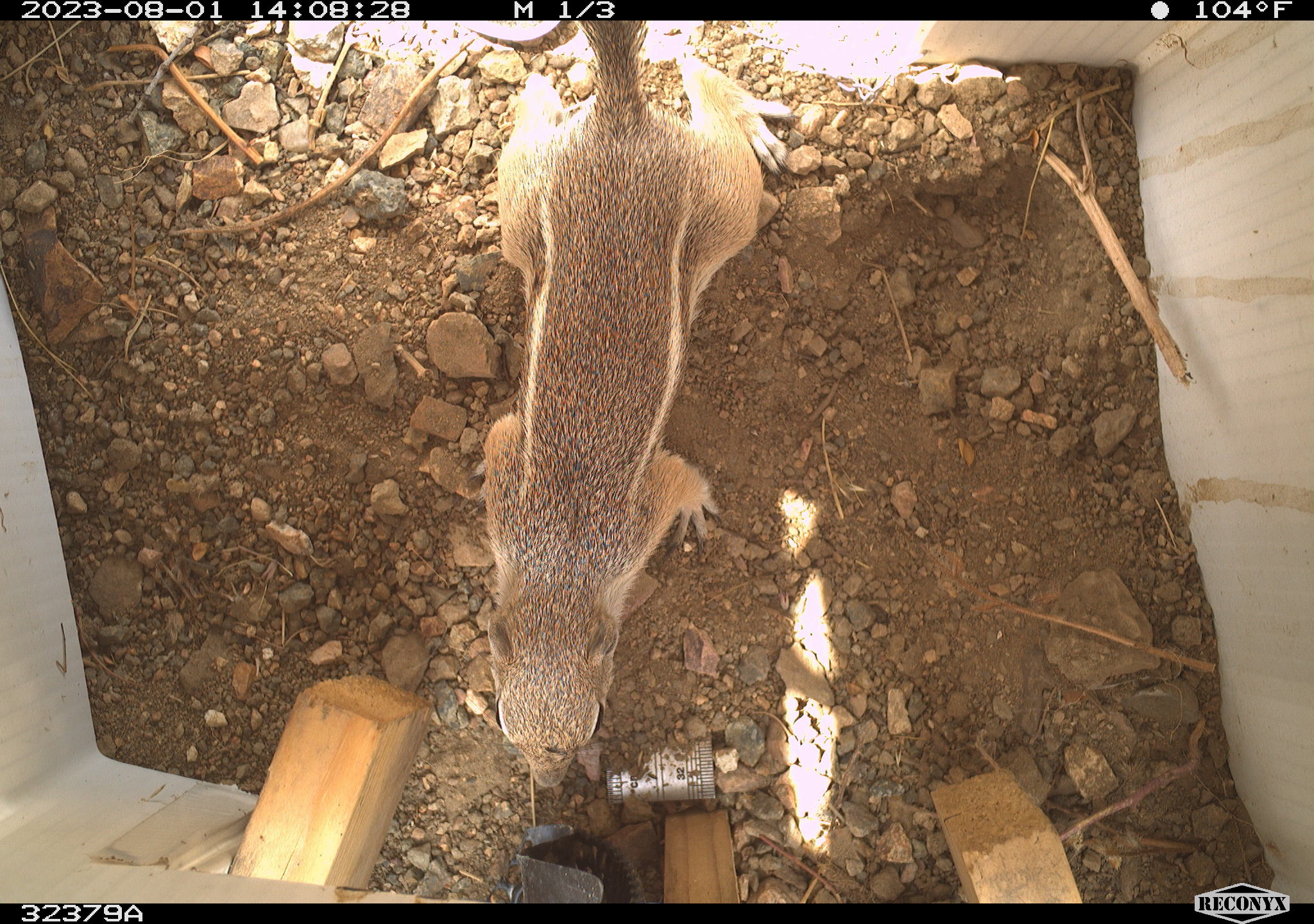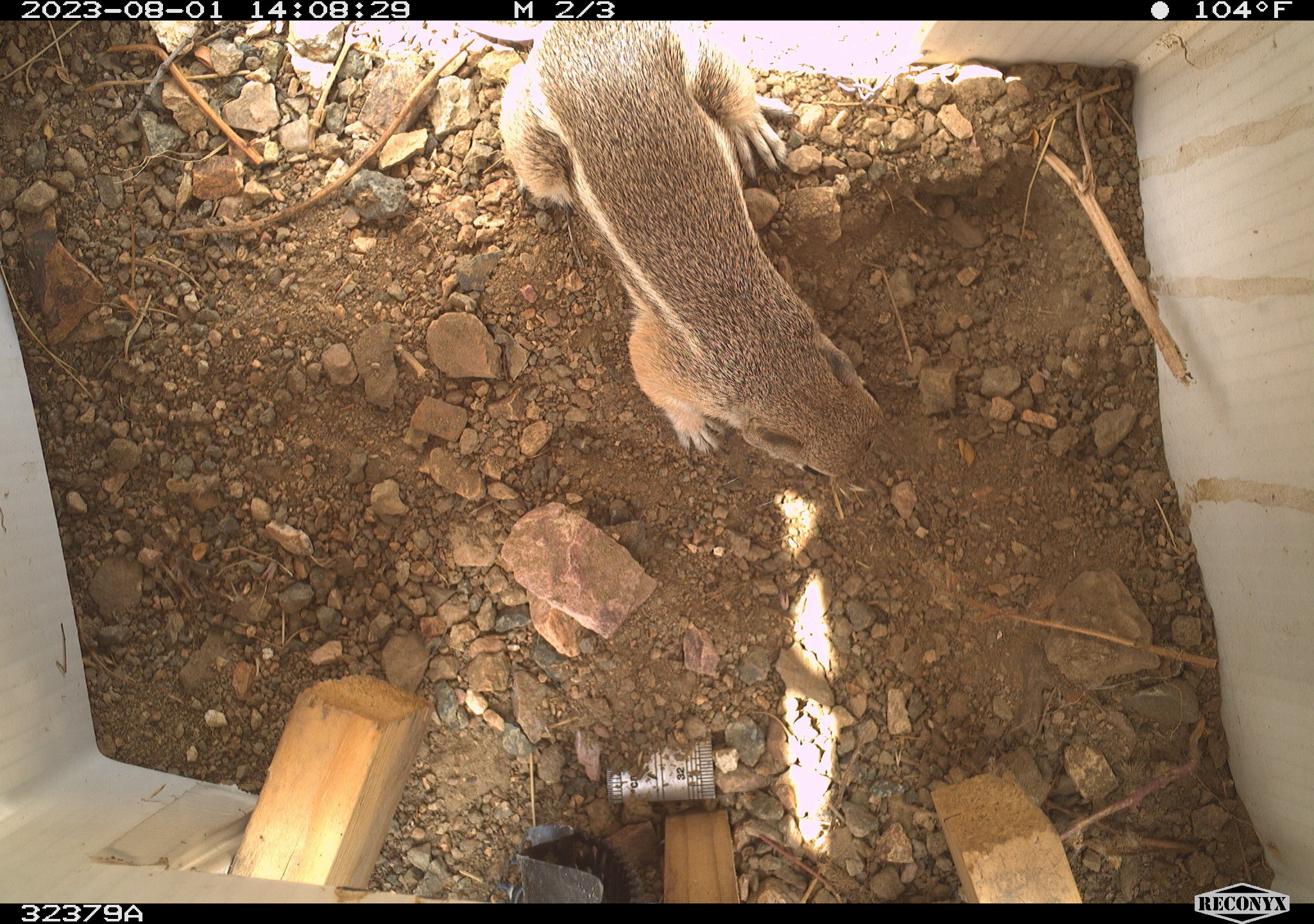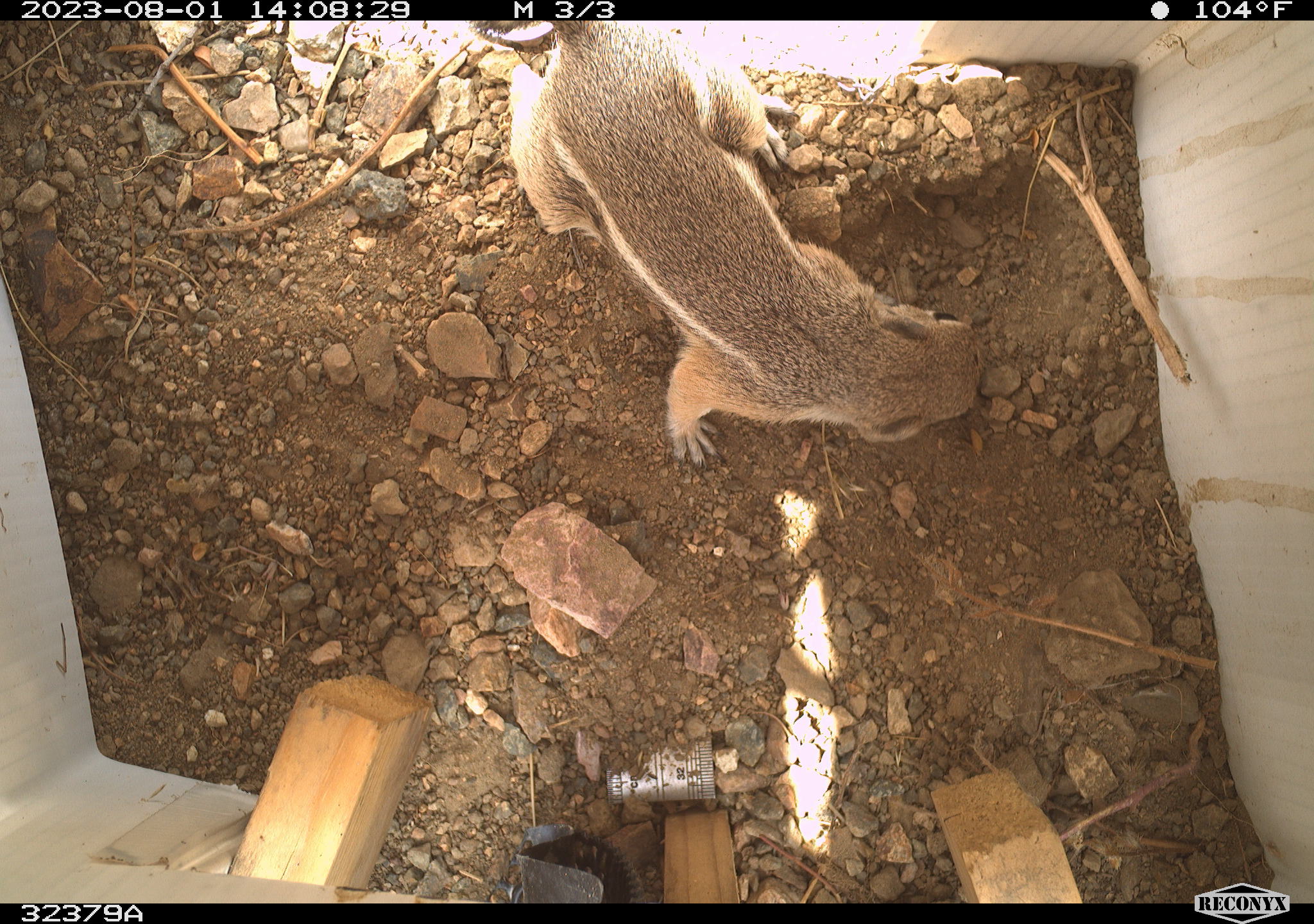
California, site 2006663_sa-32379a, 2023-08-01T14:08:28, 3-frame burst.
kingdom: Animalia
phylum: Chordata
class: Mammalia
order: Rodentia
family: Sciuridae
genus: Ammospermophilus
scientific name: Ammospermophilus leucurus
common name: white-tailed antelope squirrel